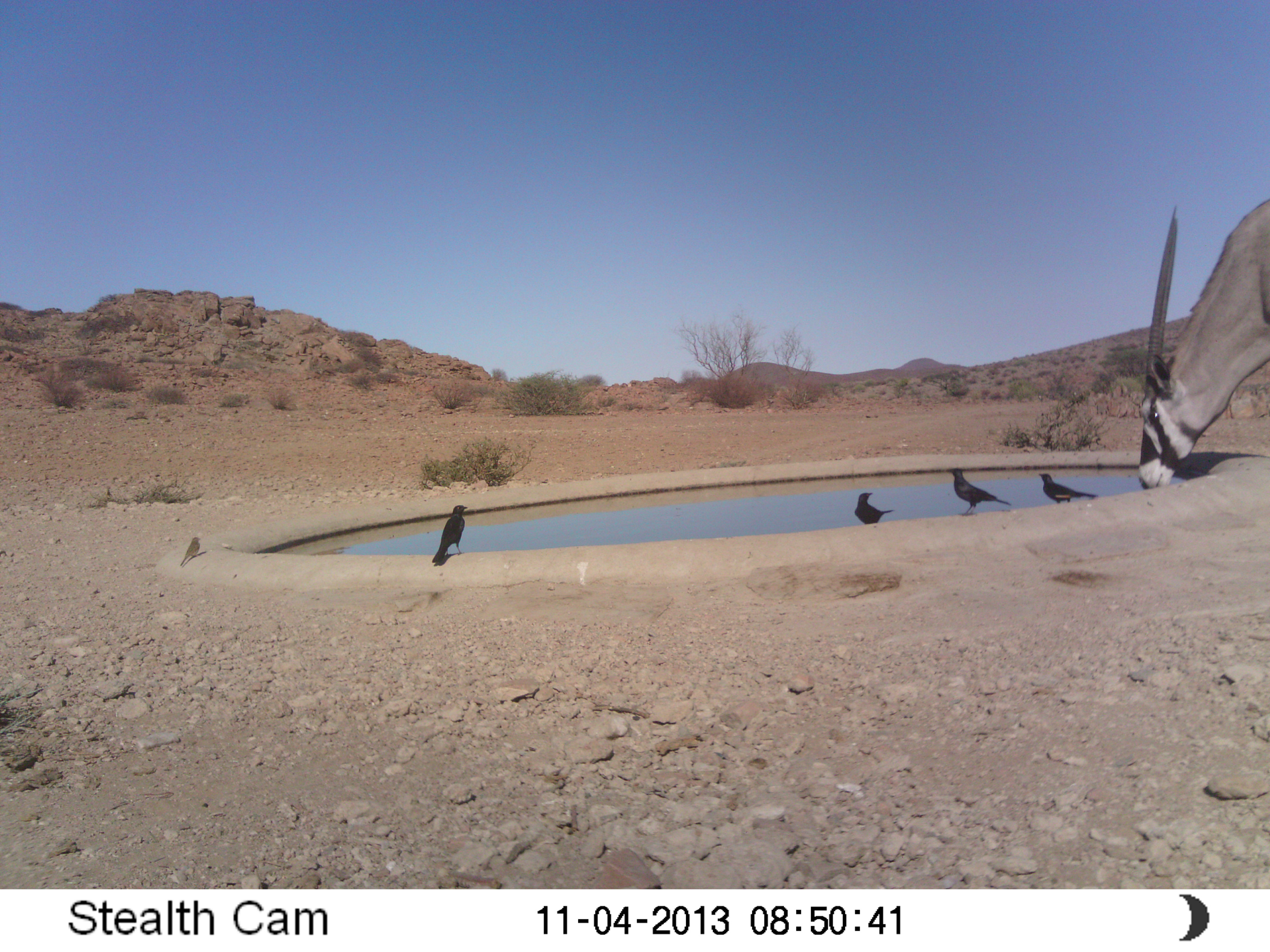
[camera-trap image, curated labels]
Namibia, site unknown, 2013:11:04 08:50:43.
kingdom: Animalia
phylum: Chordata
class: Mammalia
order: Artiodactyla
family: Bovidae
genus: Oryx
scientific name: Oryx gazella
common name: gemsbok